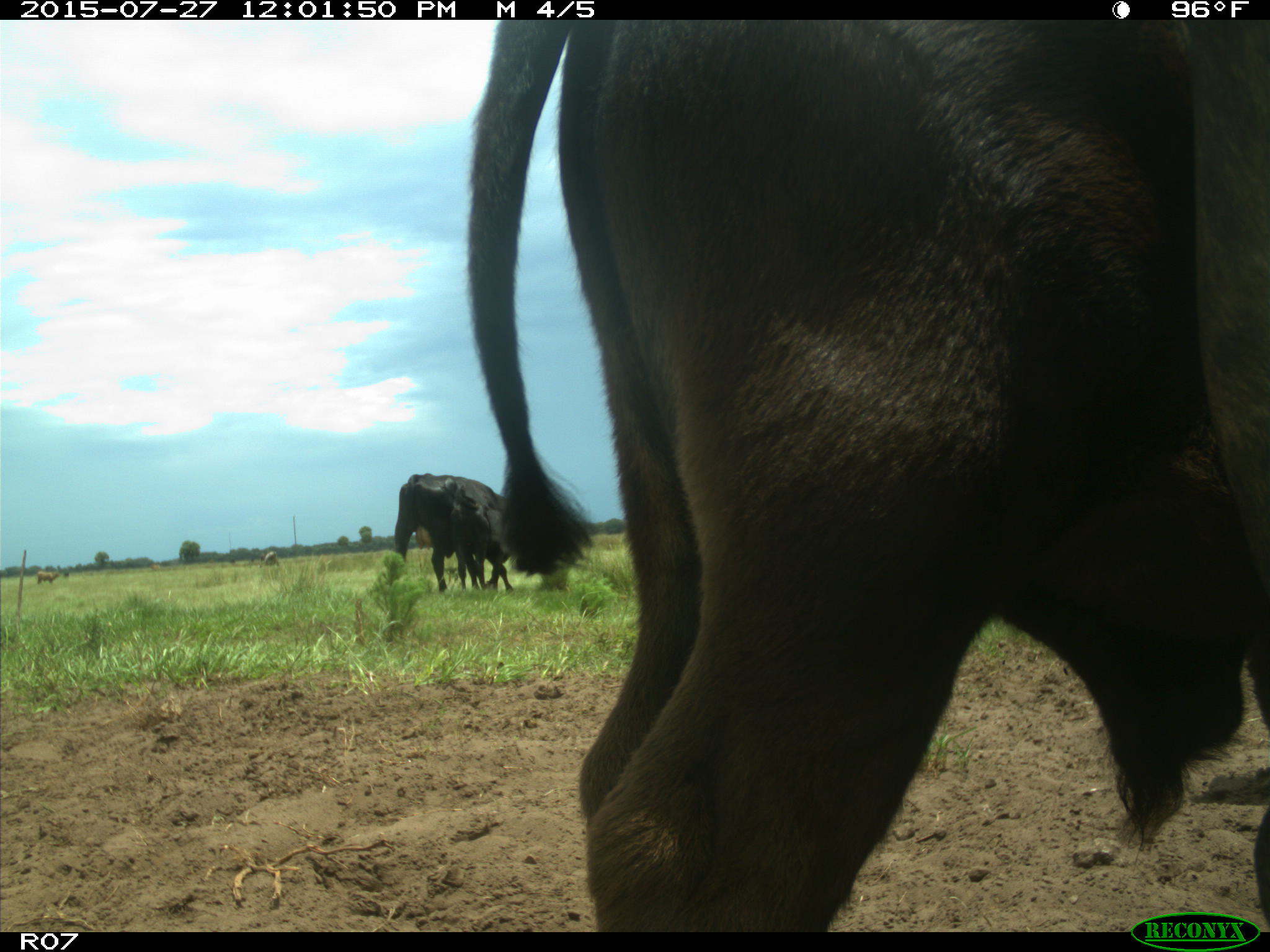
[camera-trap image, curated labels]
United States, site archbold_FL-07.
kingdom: Animalia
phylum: Chordata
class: Mammalia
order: Artiodactyla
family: Bovidae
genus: Bos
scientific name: Bos taurus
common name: domestic cow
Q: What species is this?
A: Bos taurus (domestic cow).